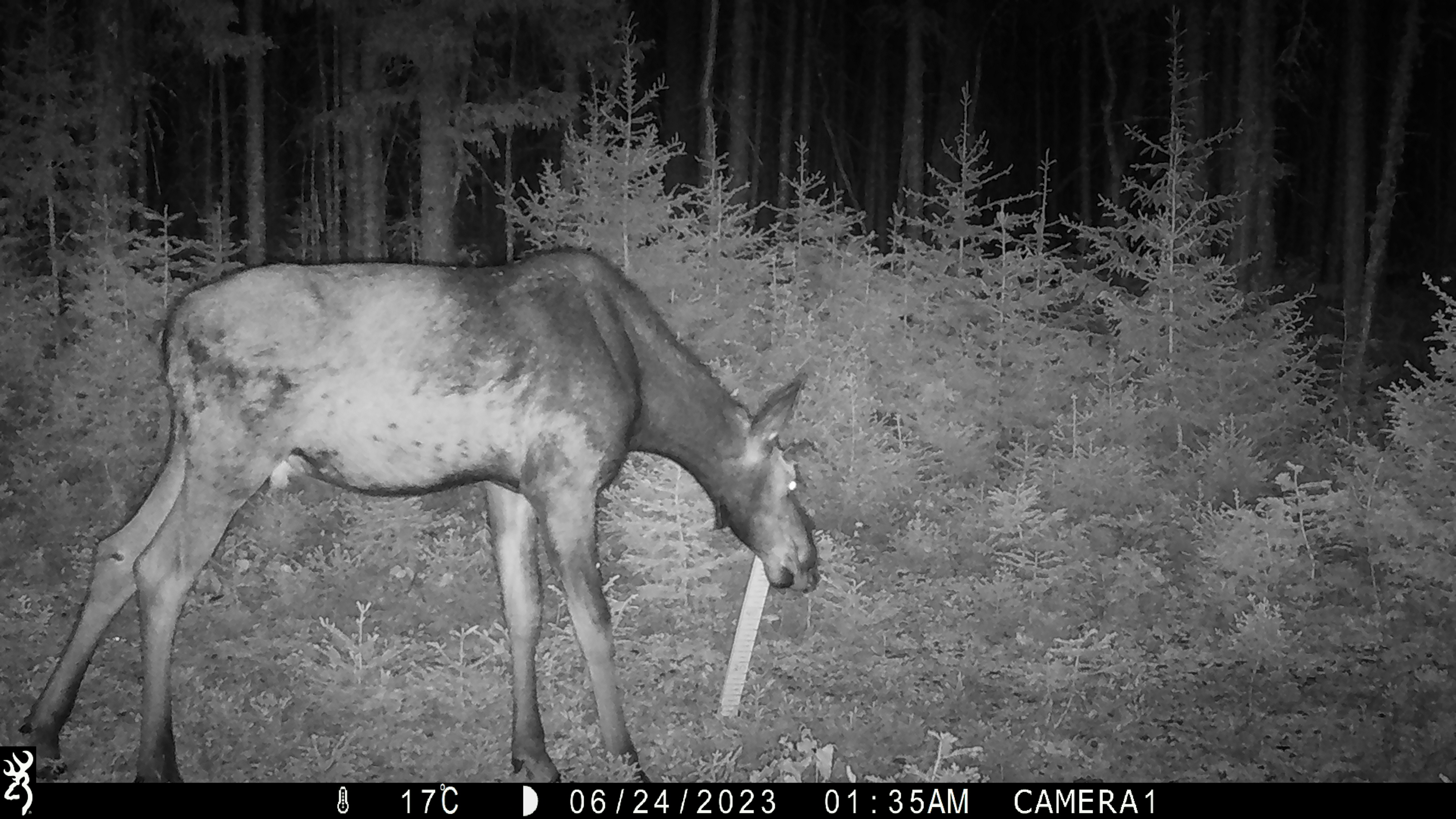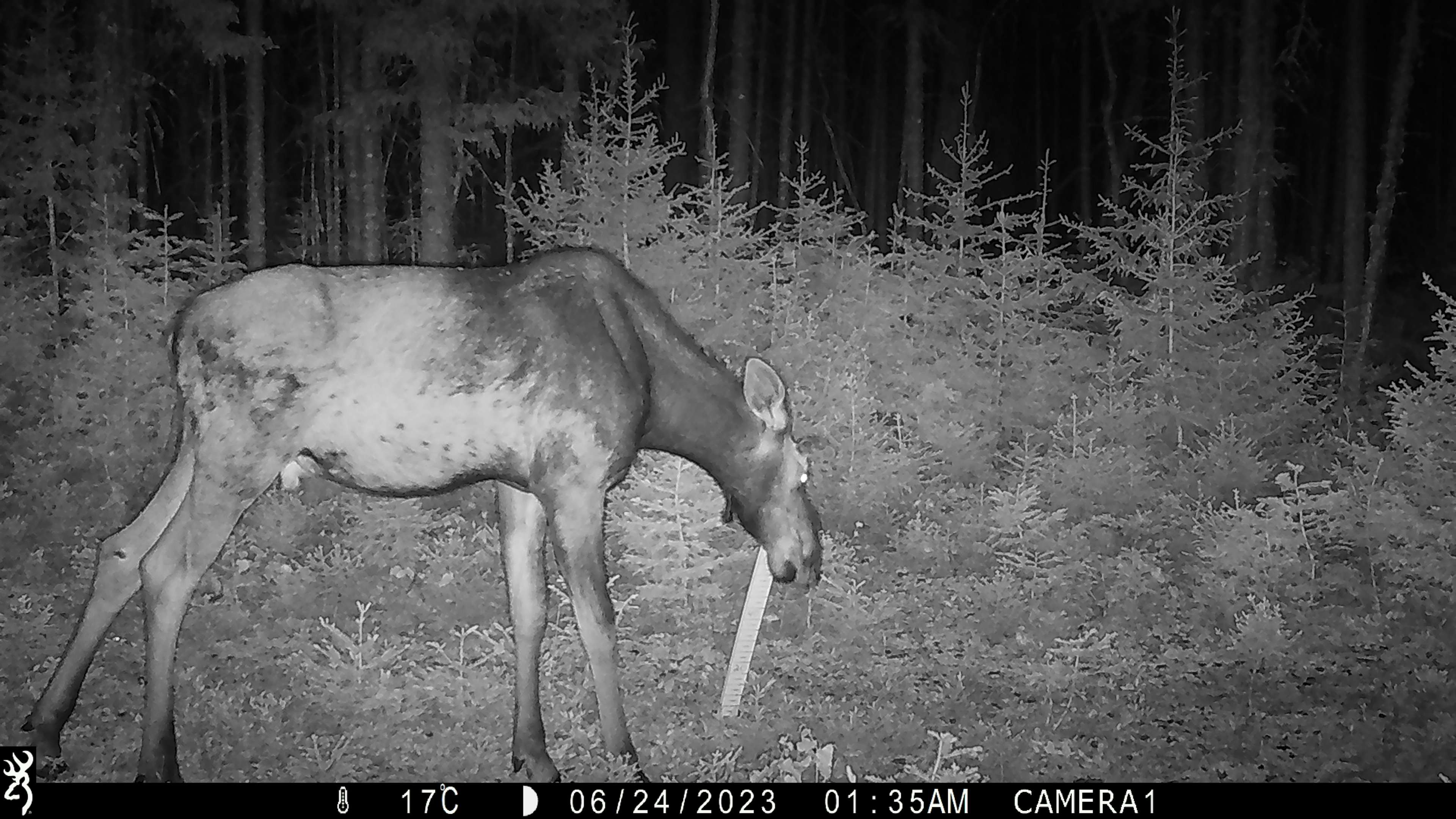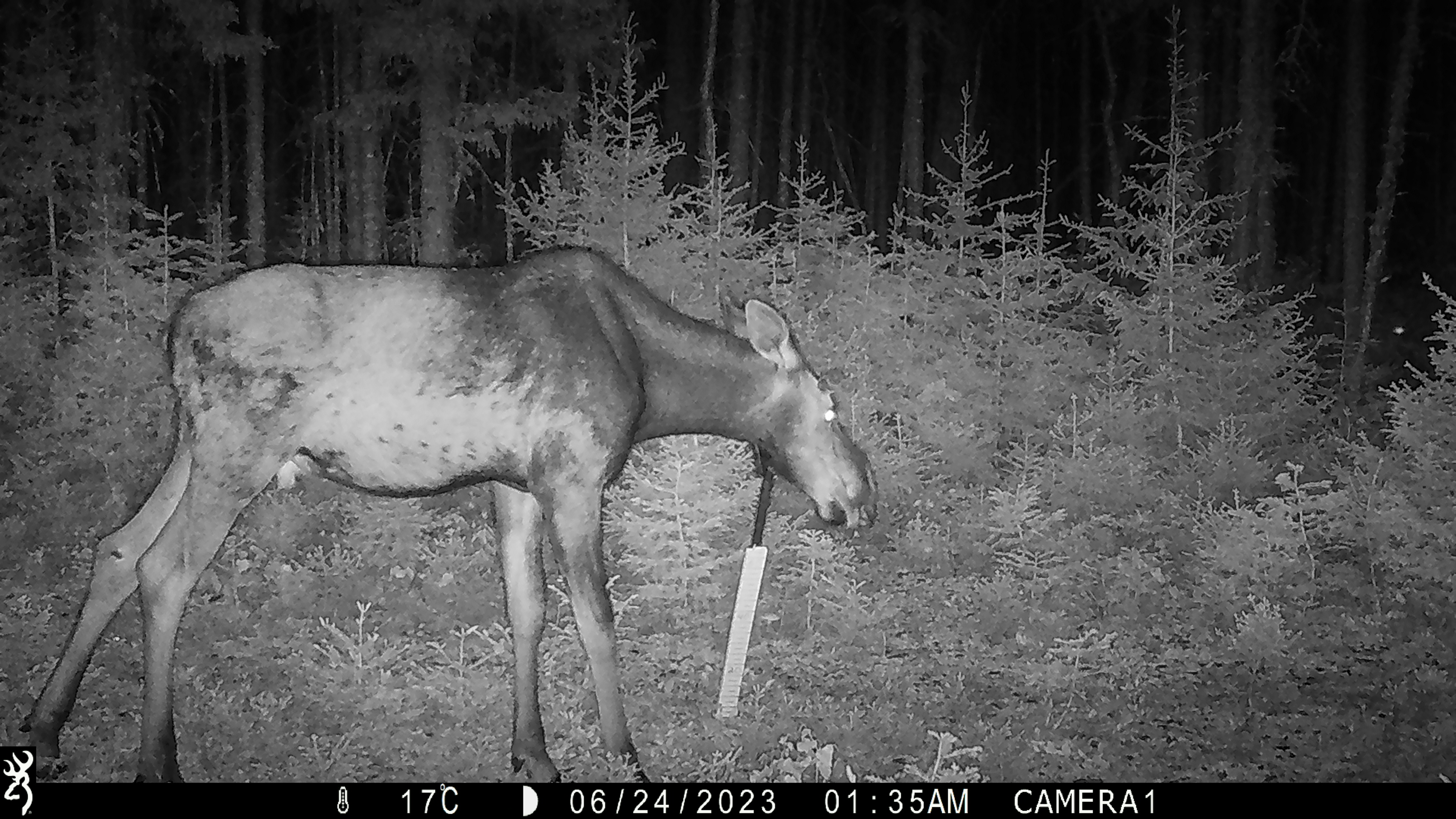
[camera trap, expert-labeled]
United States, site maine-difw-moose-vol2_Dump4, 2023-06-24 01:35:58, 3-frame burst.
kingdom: Animalia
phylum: Chordata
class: Mammalia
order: Artiodactyla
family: Cervidae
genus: Alces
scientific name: Alces alces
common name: moose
Moose (Alces alces).